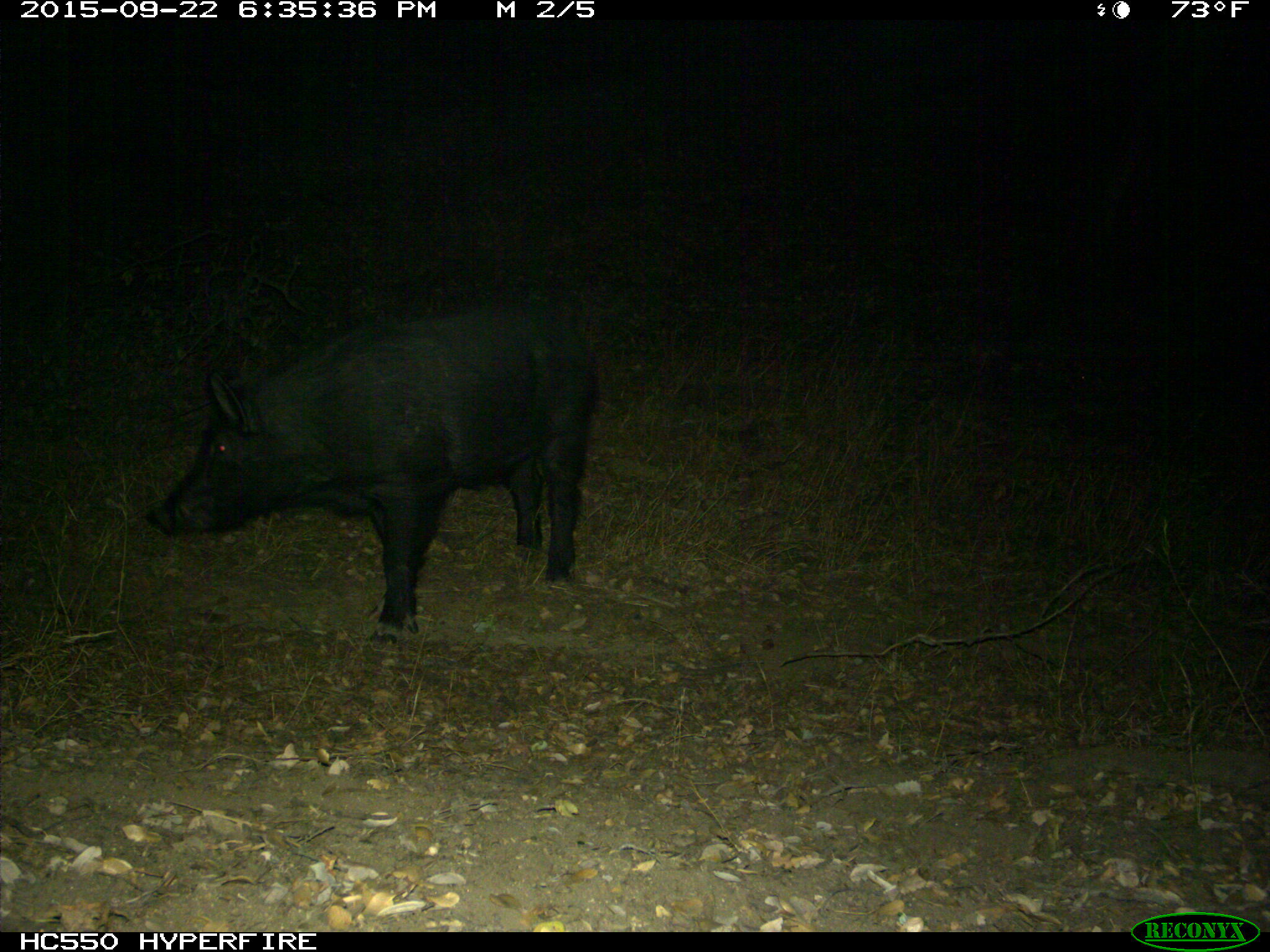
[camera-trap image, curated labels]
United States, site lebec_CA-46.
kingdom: Animalia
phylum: Chordata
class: Mammalia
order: Artiodactyla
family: Suidae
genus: Sus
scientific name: Sus scrofa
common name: wild boar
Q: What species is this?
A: Sus scrofa (wild boar).